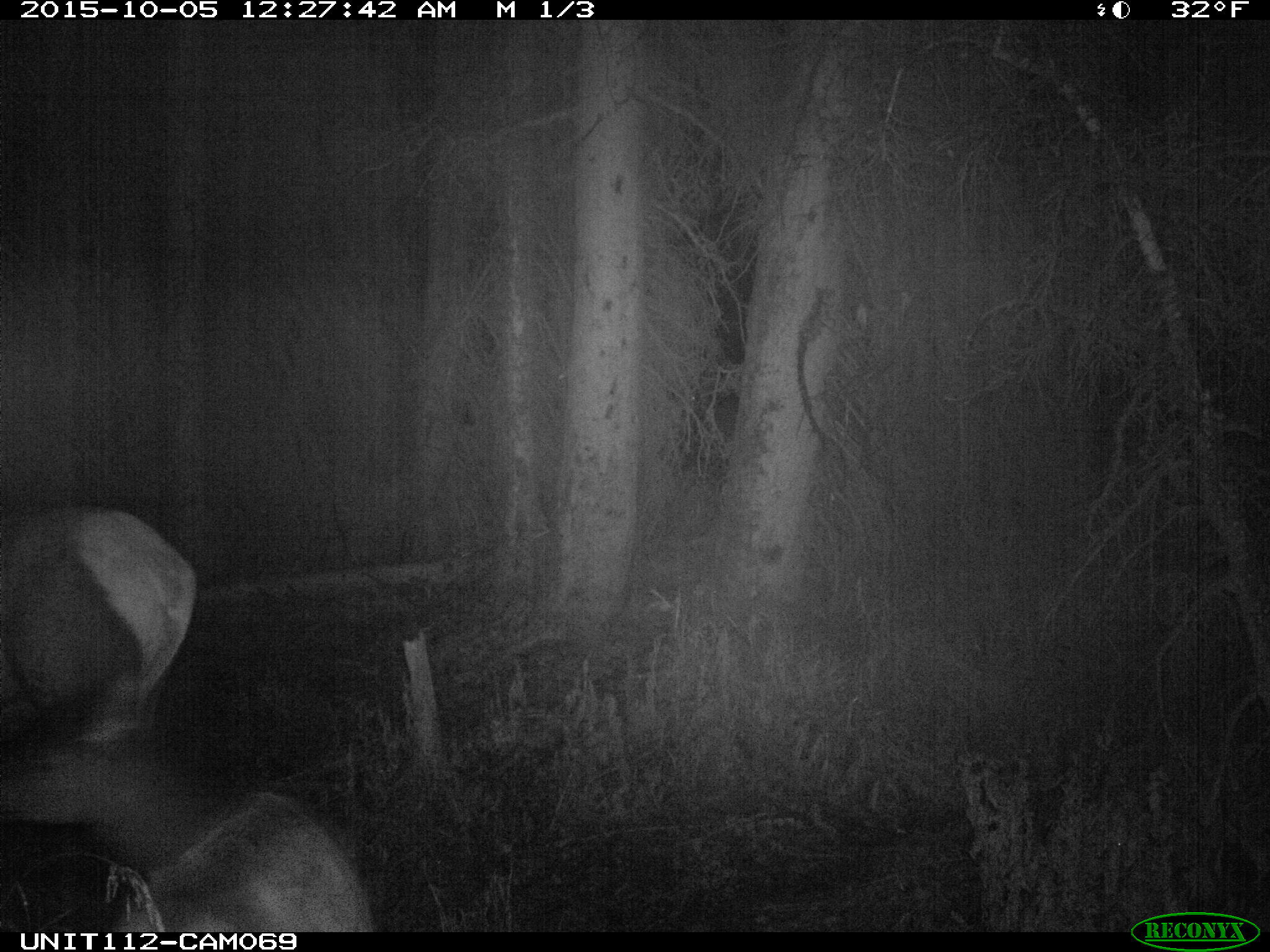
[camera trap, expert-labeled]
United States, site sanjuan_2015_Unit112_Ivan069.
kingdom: Animalia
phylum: Chordata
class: Mammalia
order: Artiodactyla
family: Cervidae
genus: Cervus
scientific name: Cervus elaphus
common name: red deer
Cervus elaphus (red deer).